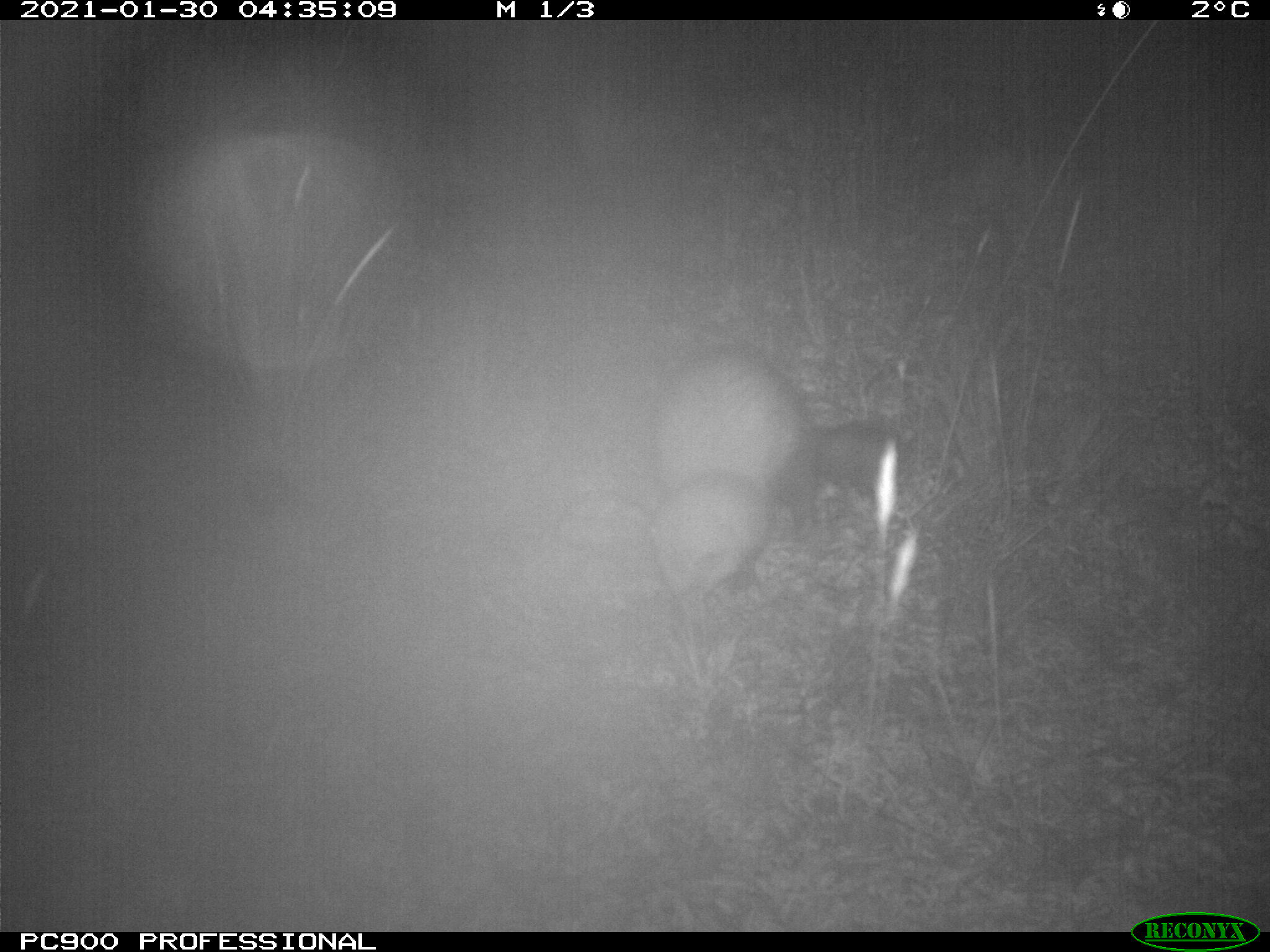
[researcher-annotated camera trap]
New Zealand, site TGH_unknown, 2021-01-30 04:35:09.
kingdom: Animalia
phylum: Chordata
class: Mammalia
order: Carnivora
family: Mustelidae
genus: Mustela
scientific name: Mustela furo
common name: ferret